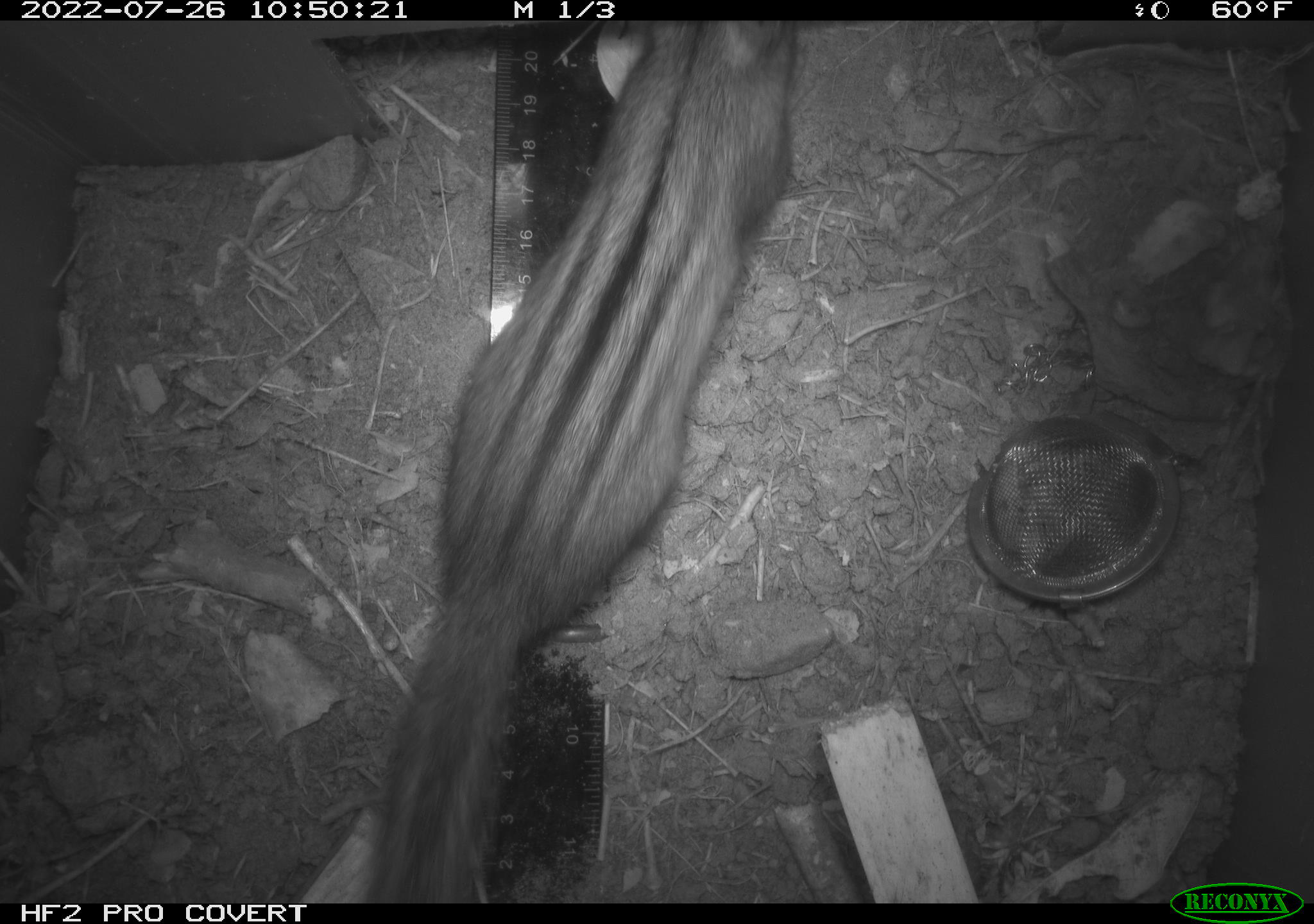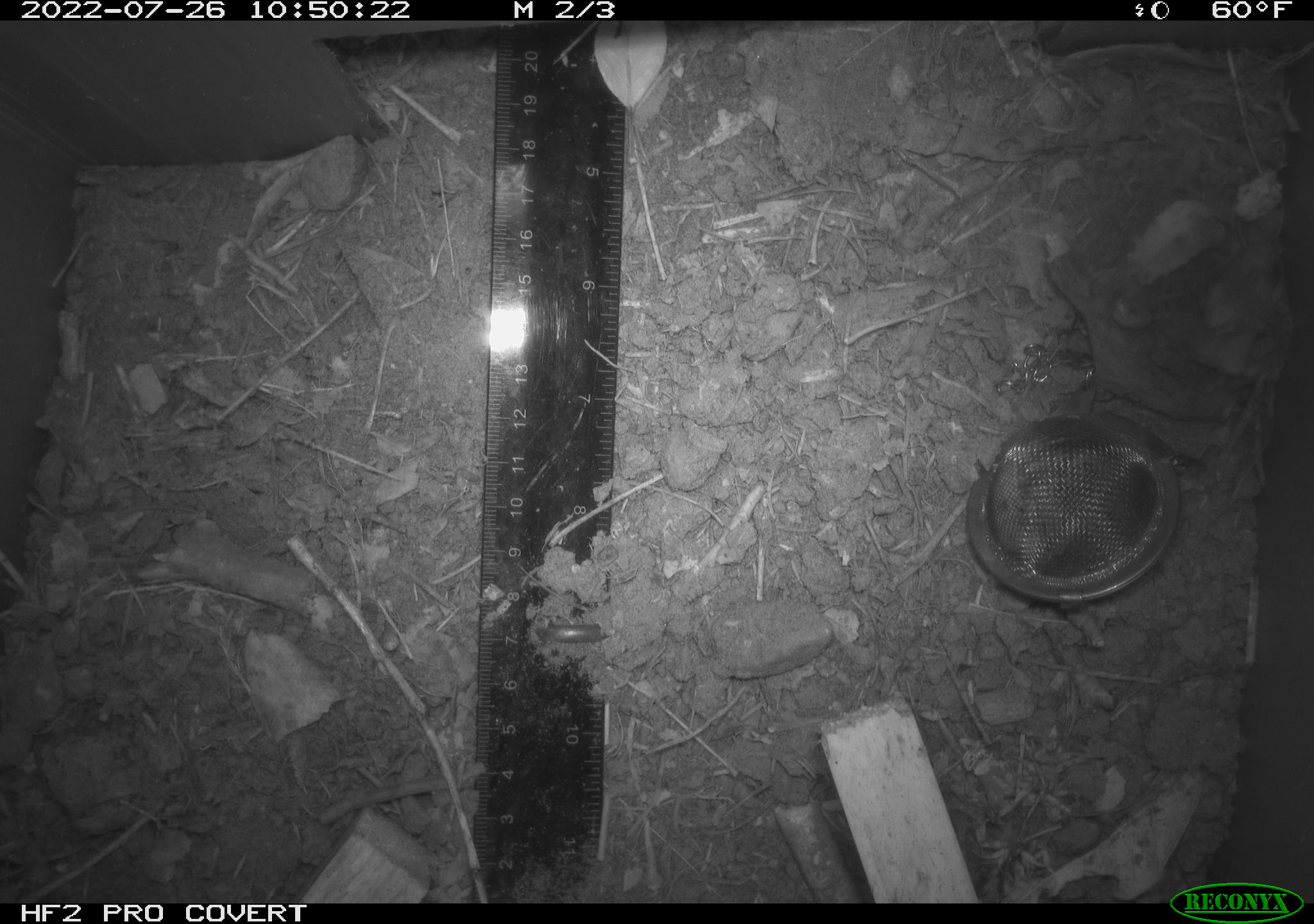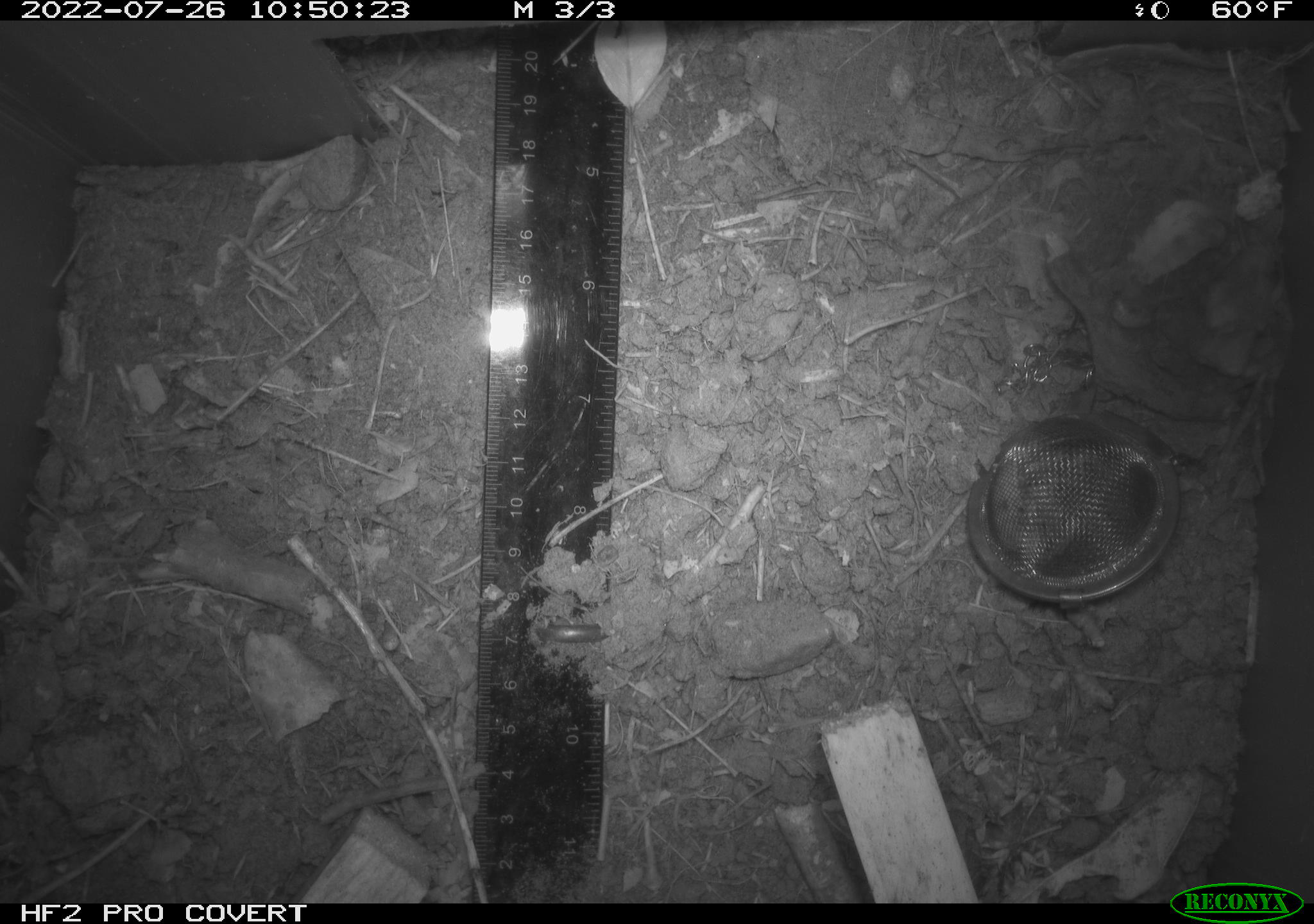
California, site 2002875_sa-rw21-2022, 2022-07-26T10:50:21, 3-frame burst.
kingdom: Animalia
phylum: Chordata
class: Mammalia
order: Rodentia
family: Sciuridae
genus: Neotamias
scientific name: Neotamias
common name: western chipmunks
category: neotamias species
Neotamias species (western chipmunks) (Neotamias).